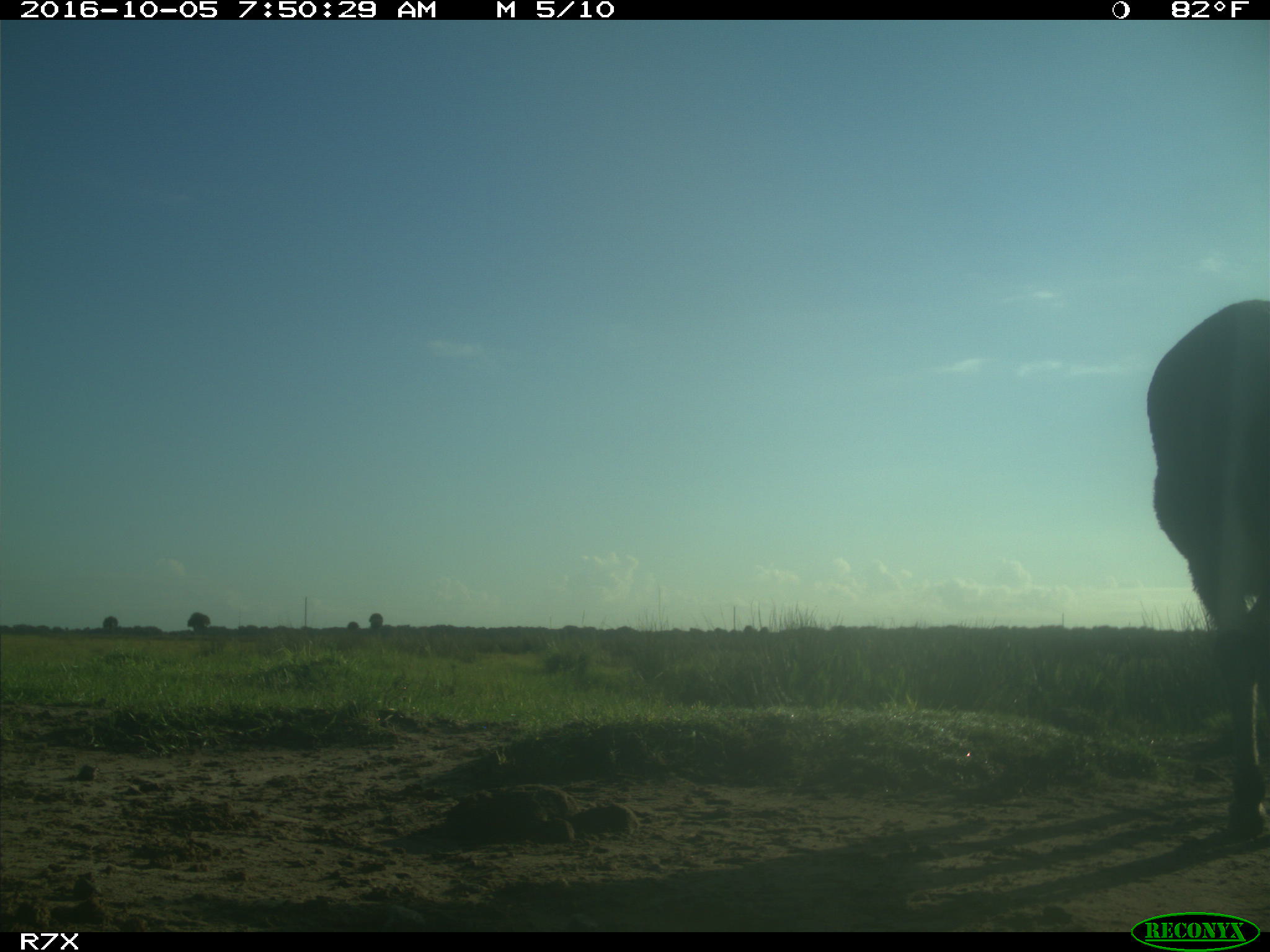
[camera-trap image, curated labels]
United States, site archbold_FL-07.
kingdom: Animalia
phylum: Chordata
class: Mammalia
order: Perissodactyla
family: Equidae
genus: Equus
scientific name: Equus africanus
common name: african wild ass